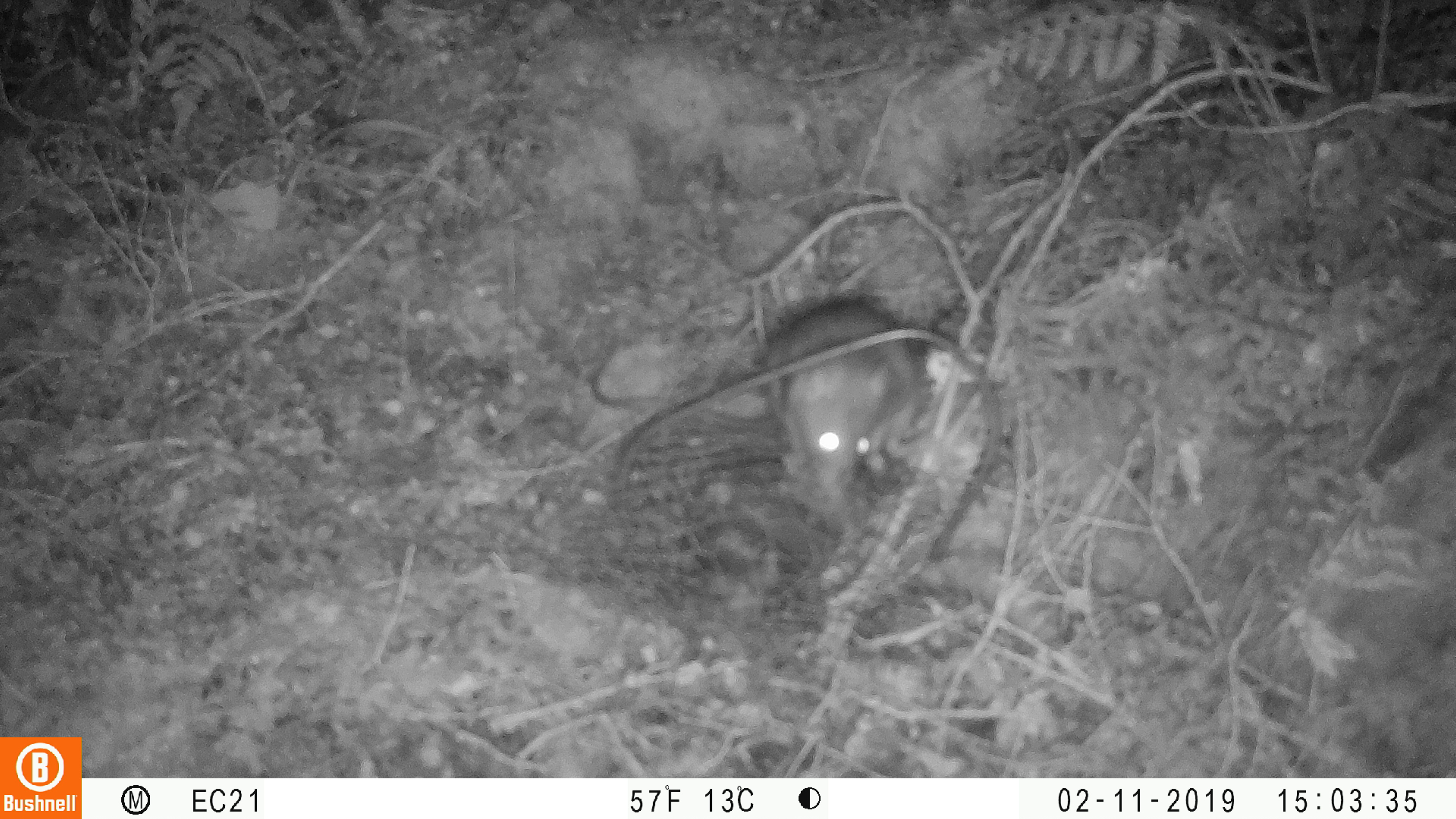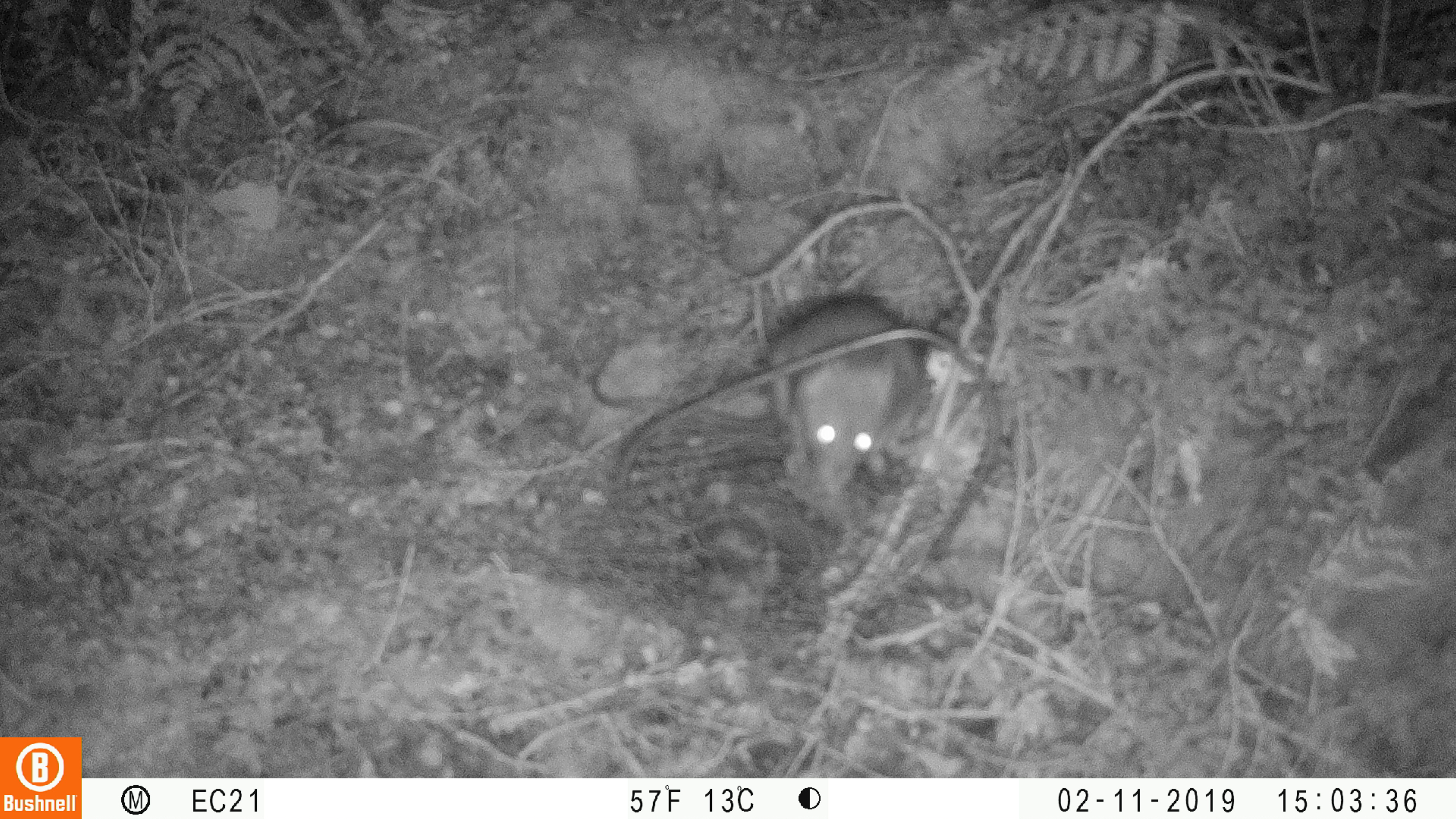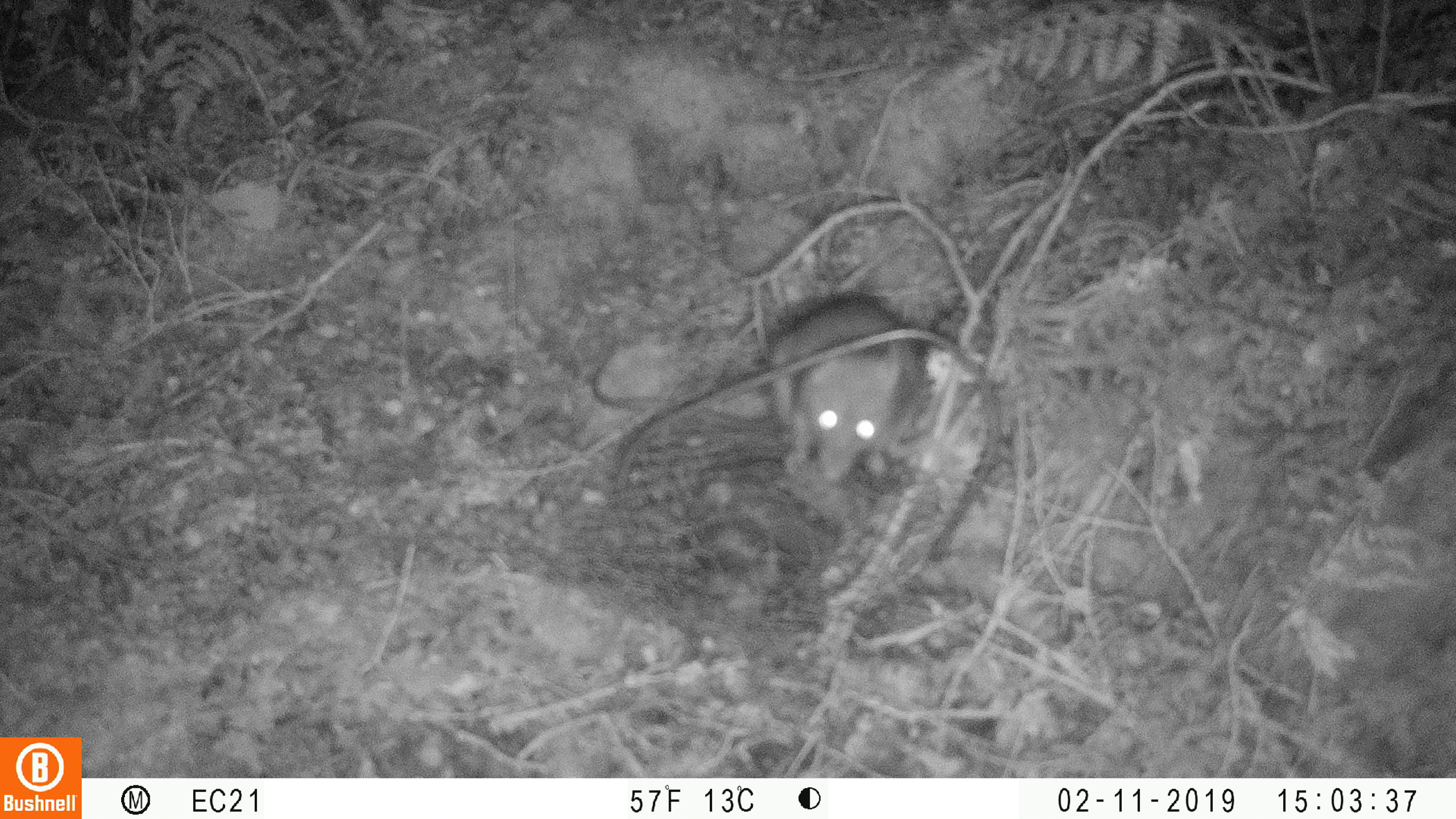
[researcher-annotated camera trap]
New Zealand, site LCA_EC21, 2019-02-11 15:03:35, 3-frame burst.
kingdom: Animalia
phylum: Chordata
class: Mammalia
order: Rodentia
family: Muridae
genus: Rattus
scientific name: Rattus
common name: rat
Rat (Rattus).